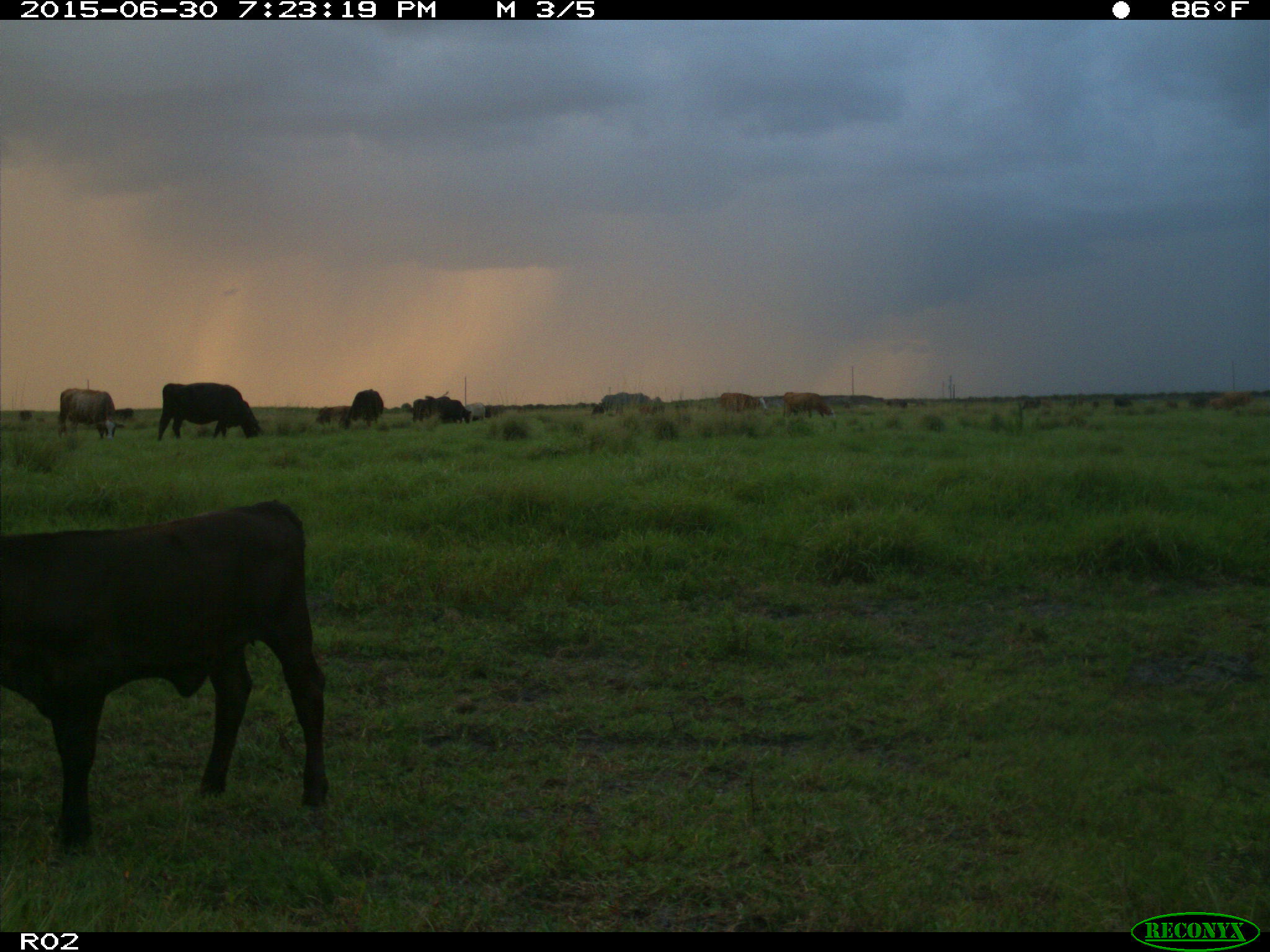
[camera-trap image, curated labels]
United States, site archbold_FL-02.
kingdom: Animalia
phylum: Chordata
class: Mammalia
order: Artiodactyla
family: Bovidae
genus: Bos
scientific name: Bos taurus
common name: domestic cow